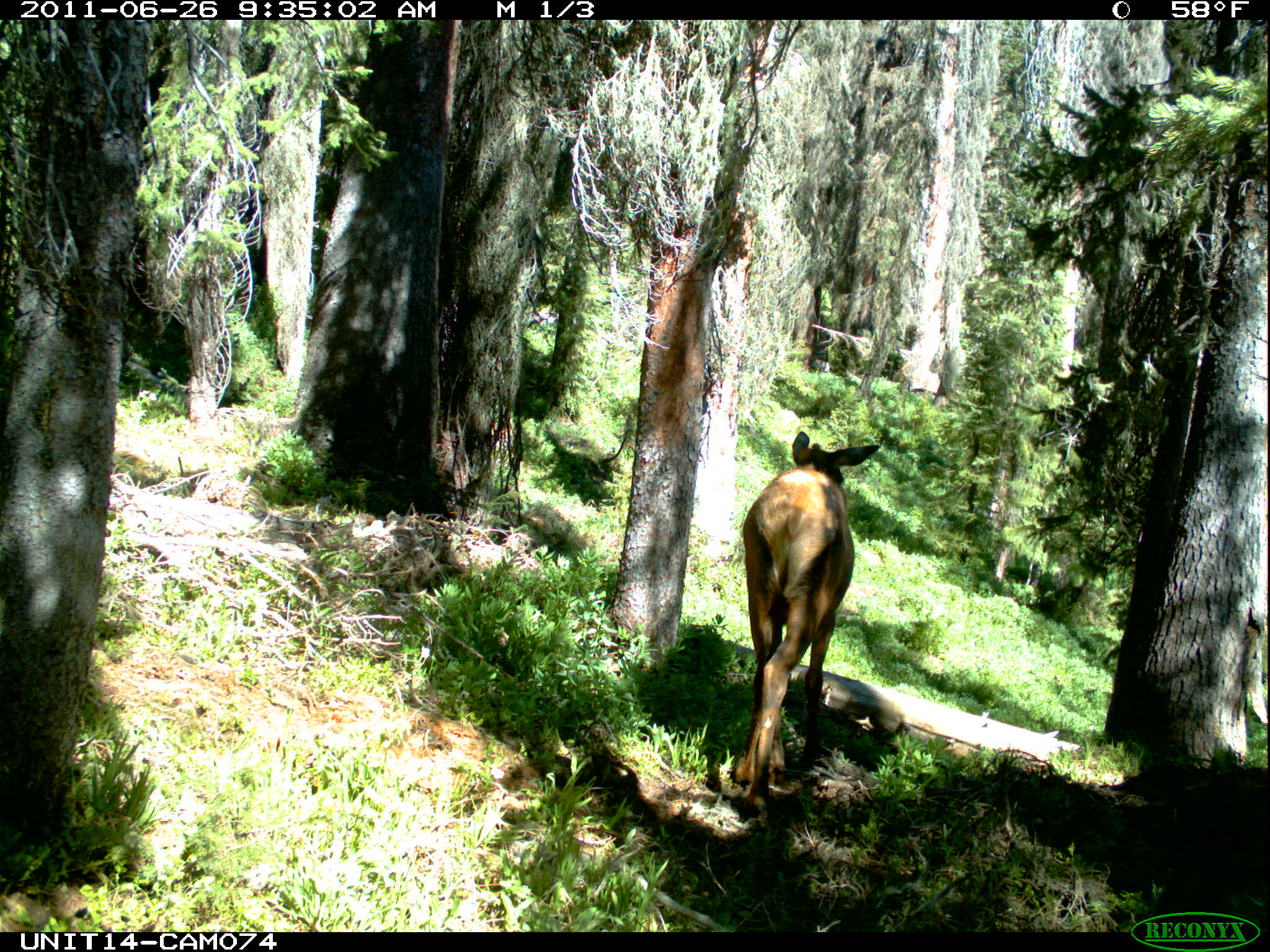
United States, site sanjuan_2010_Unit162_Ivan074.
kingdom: Animalia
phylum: Chordata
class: Mammalia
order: Artiodactyla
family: Cervidae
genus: Cervus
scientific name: Cervus elaphus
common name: red deer